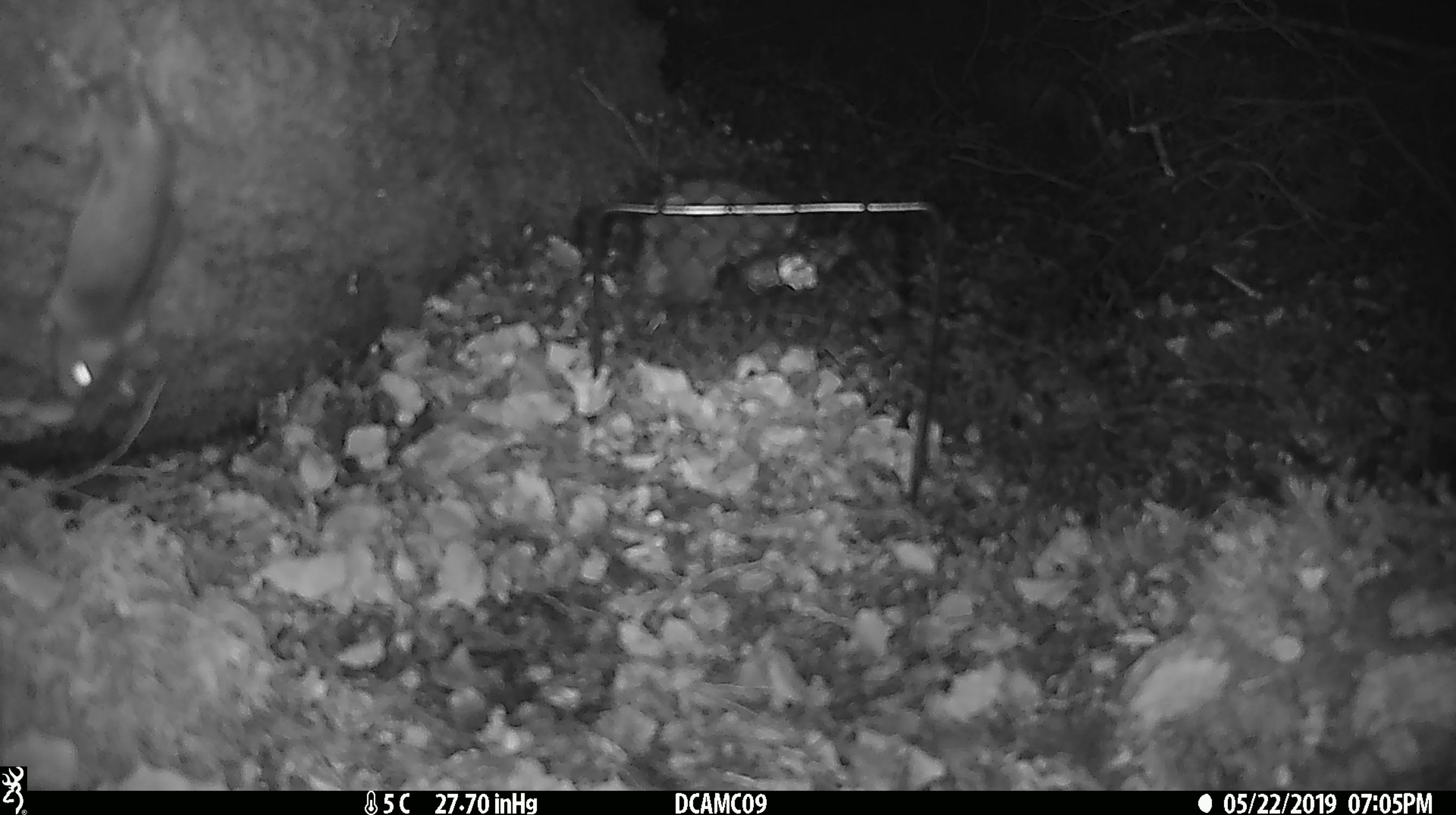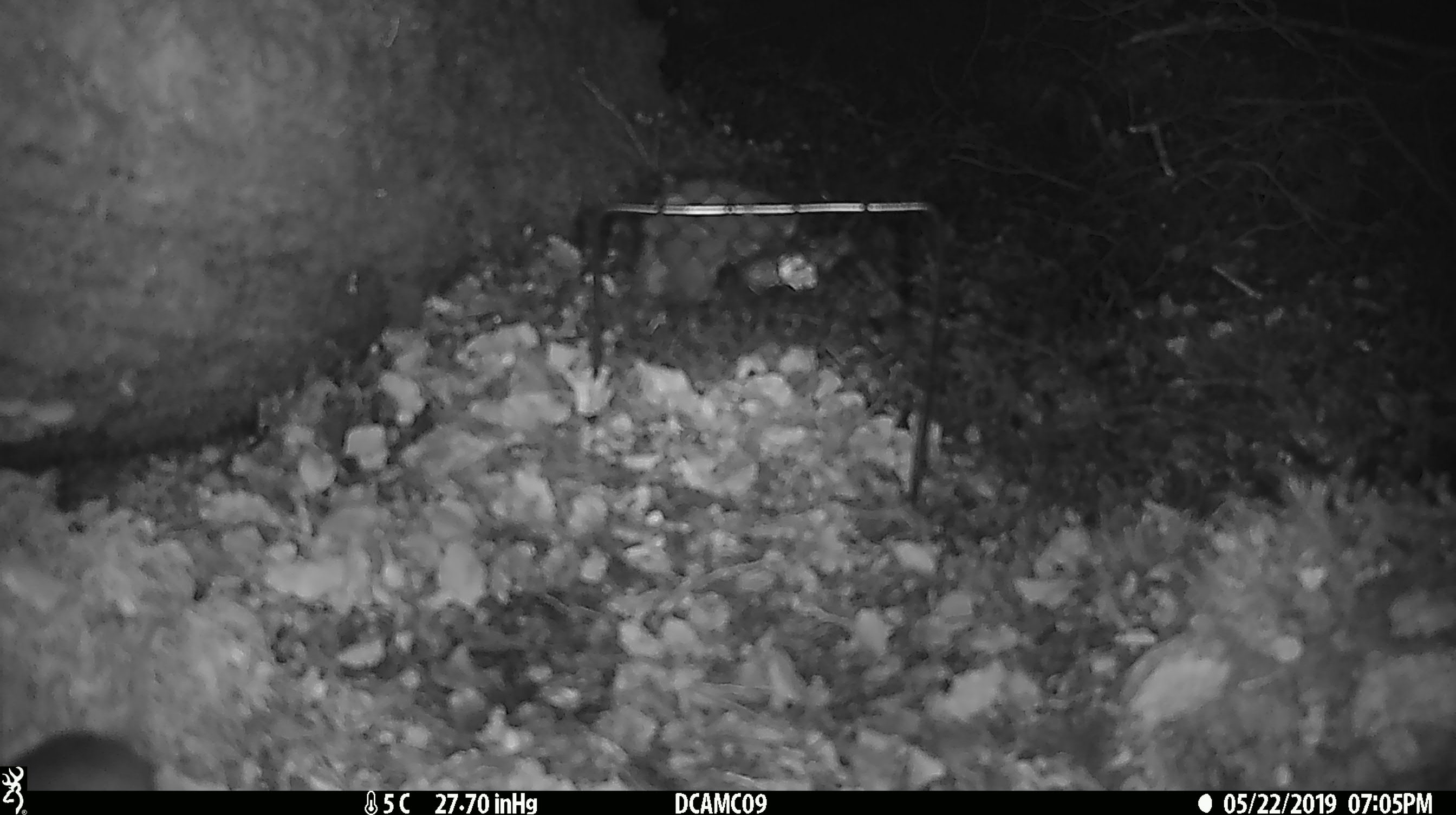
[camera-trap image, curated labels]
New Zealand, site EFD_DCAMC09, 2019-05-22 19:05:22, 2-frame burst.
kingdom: Animalia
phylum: Chordata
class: Mammalia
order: Rodentia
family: Muridae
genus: Rattus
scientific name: Rattus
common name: rat